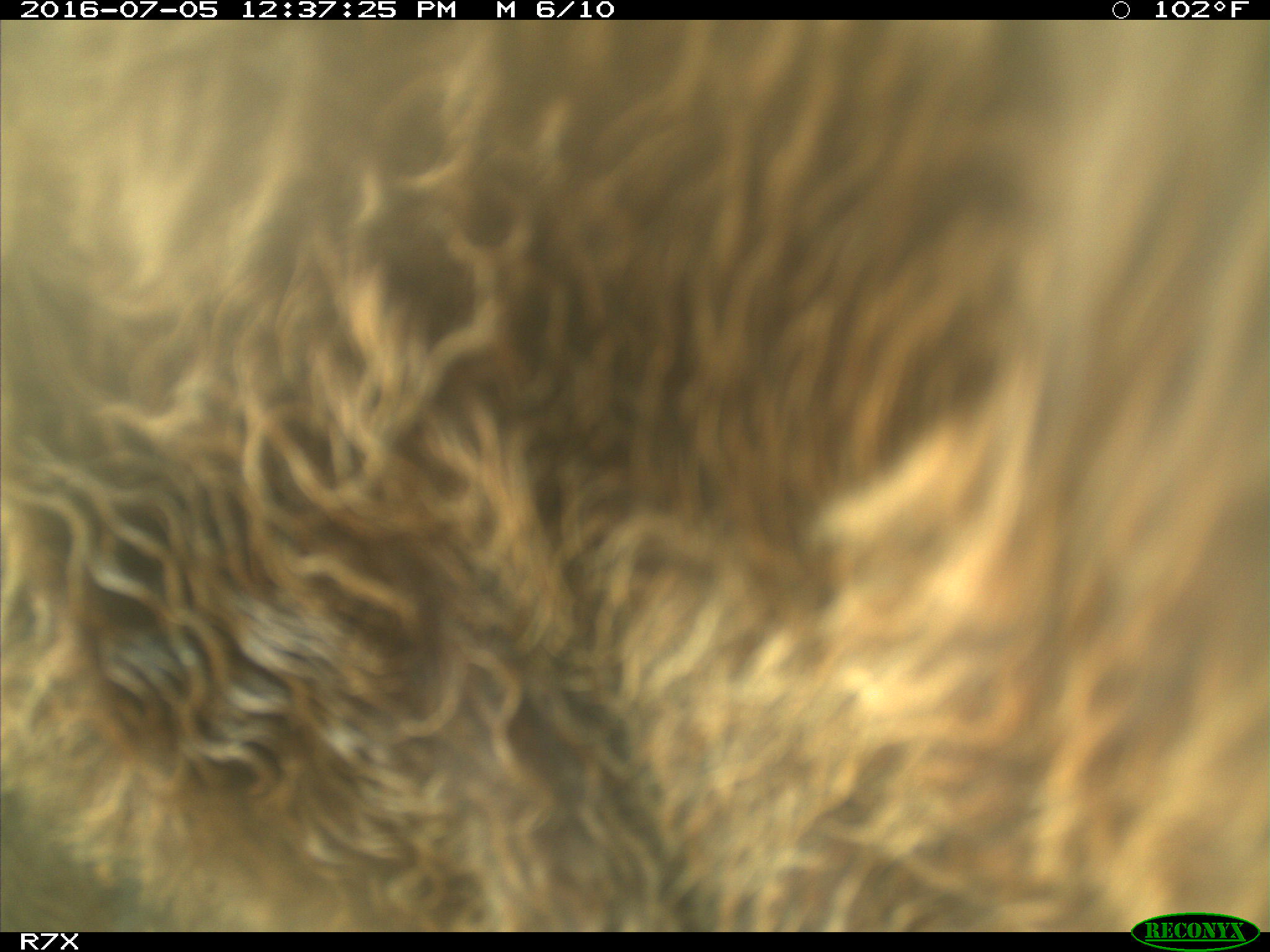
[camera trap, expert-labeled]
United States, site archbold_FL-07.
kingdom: Animalia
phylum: Chordata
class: Mammalia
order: Artiodactyla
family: Bovidae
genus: Bos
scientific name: Bos taurus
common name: domestic cow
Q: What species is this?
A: Bos taurus (domestic cow).